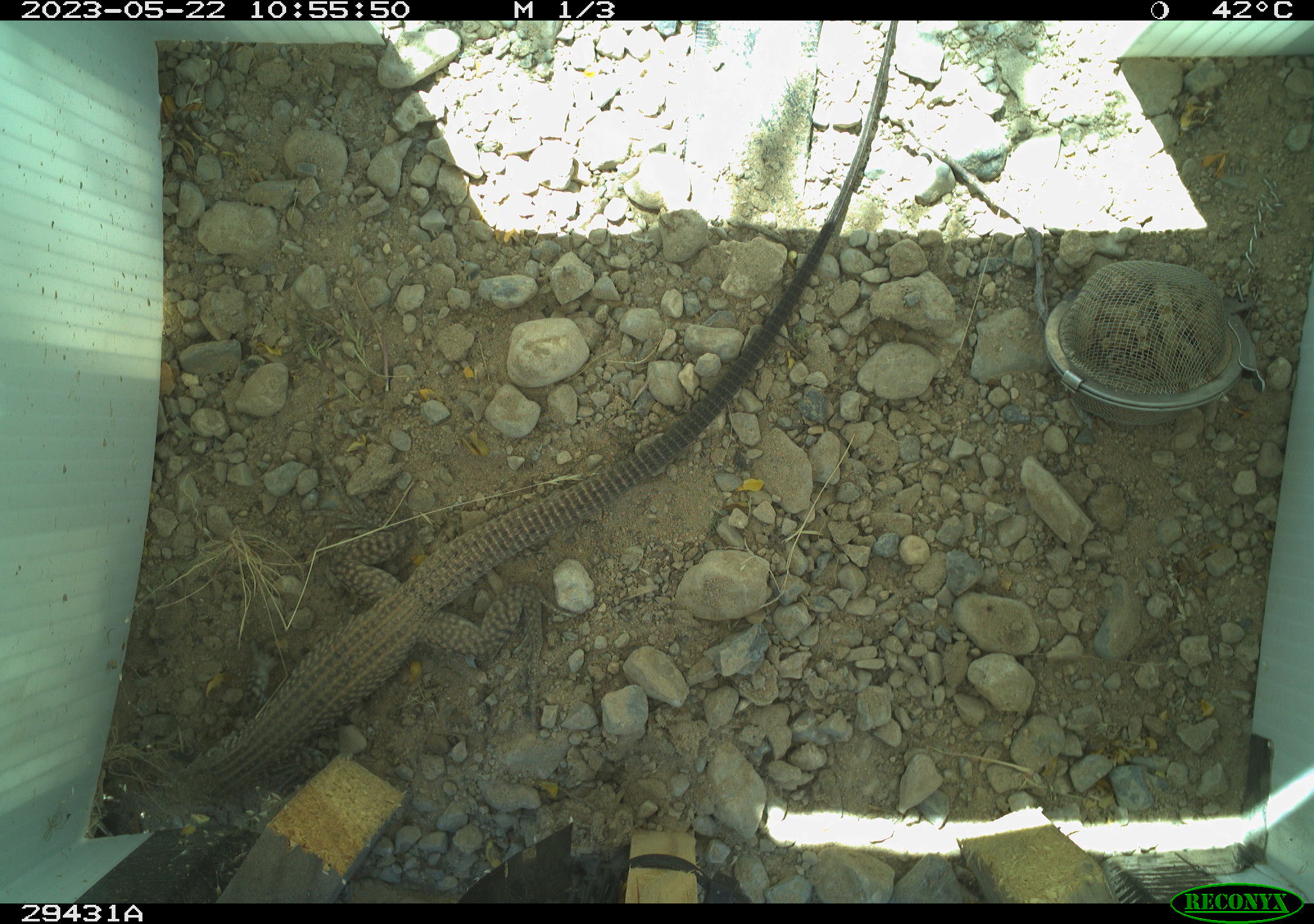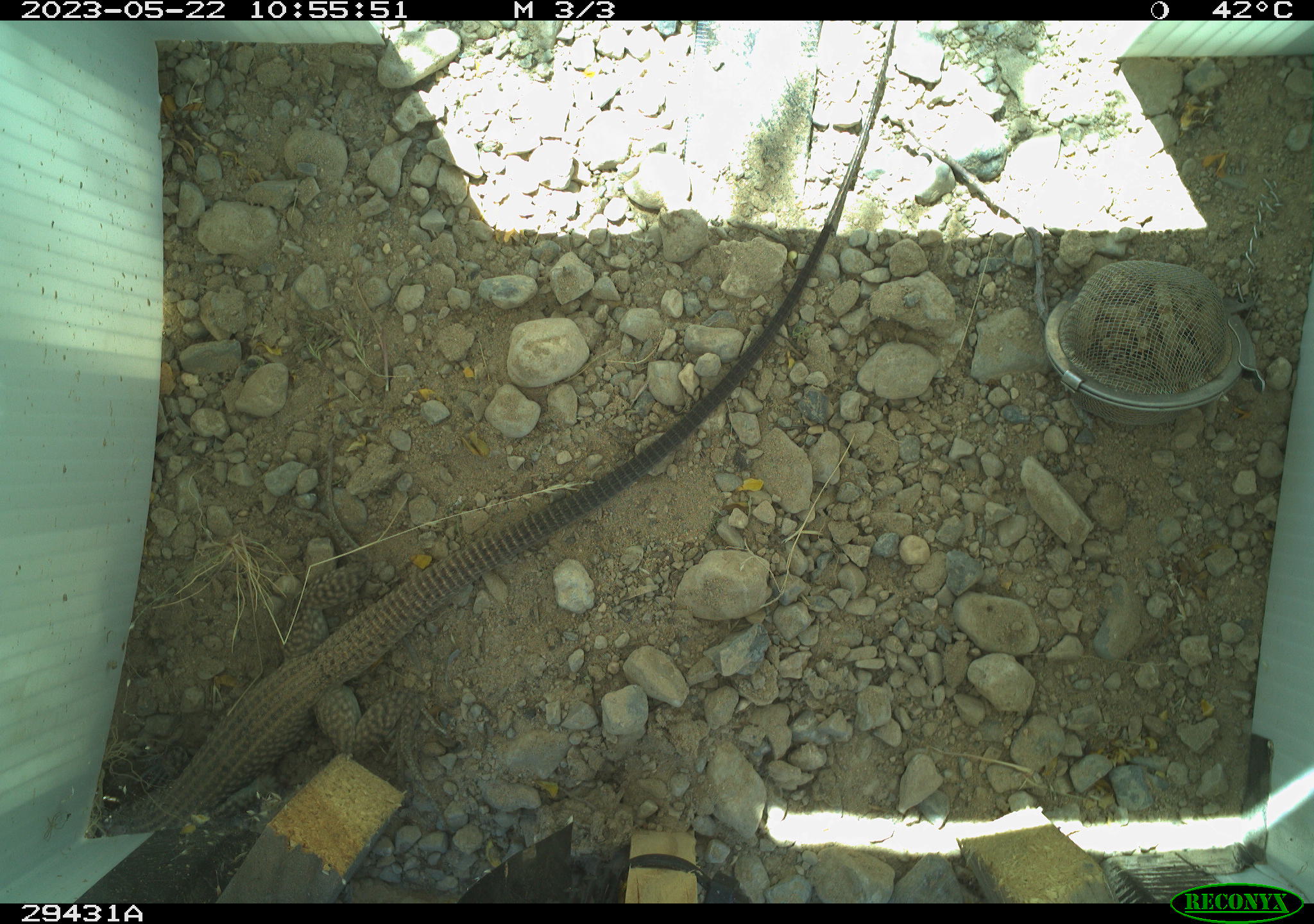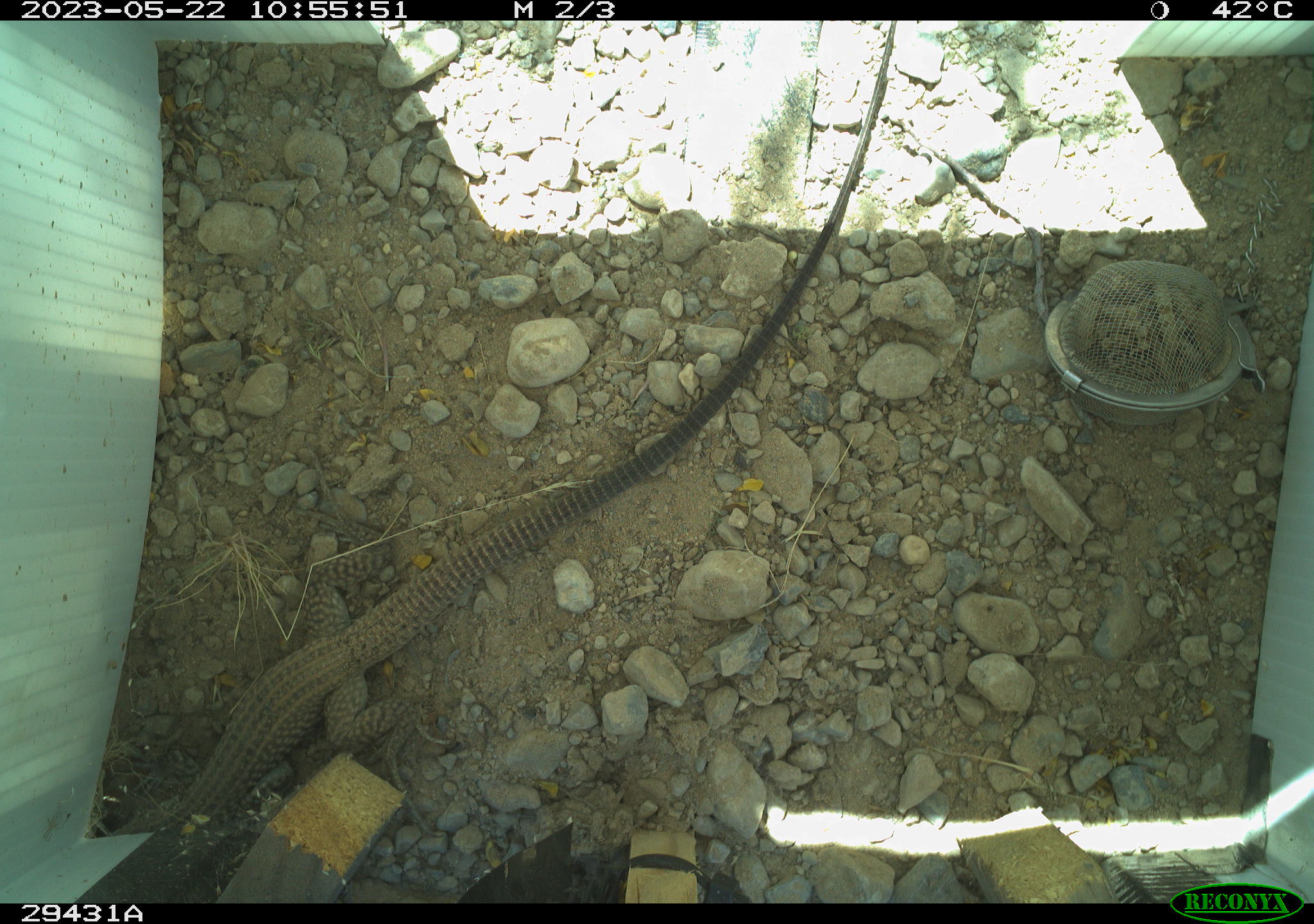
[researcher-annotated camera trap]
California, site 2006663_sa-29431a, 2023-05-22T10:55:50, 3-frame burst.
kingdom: Animalia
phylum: Chordata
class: Reptilia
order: Squamata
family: Teiidae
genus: Aspidoscelis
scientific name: Aspidoscelis tigris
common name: western whiptail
Western whiptail (Aspidoscelis tigris).